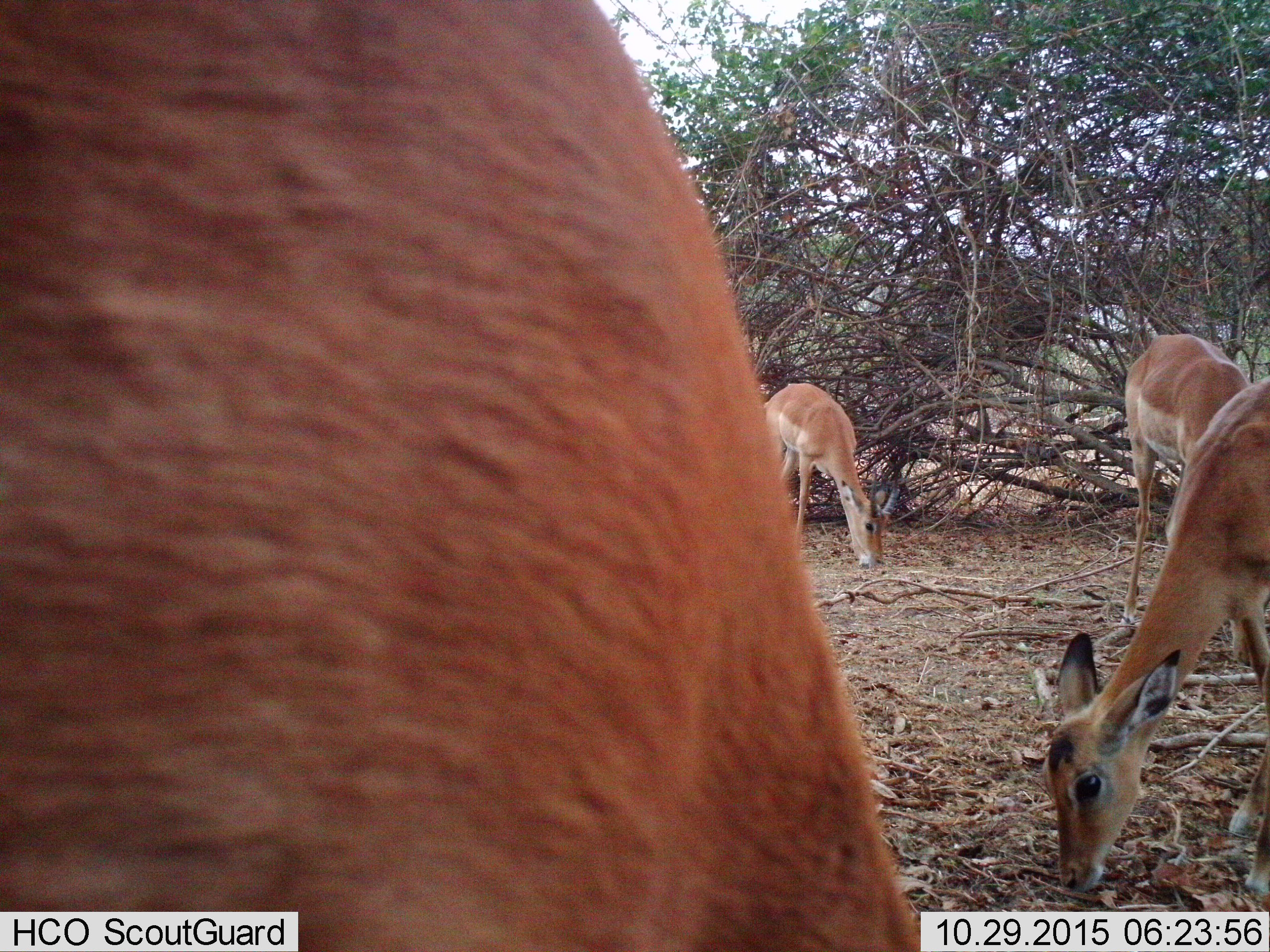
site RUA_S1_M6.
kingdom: Animalia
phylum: Chordata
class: Mammalia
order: Artiodactyla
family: Bovidae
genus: Aepyceros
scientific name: Aepyceros melampus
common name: impala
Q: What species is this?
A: Impala (Aepyceros melampus).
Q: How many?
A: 4.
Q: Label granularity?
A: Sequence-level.